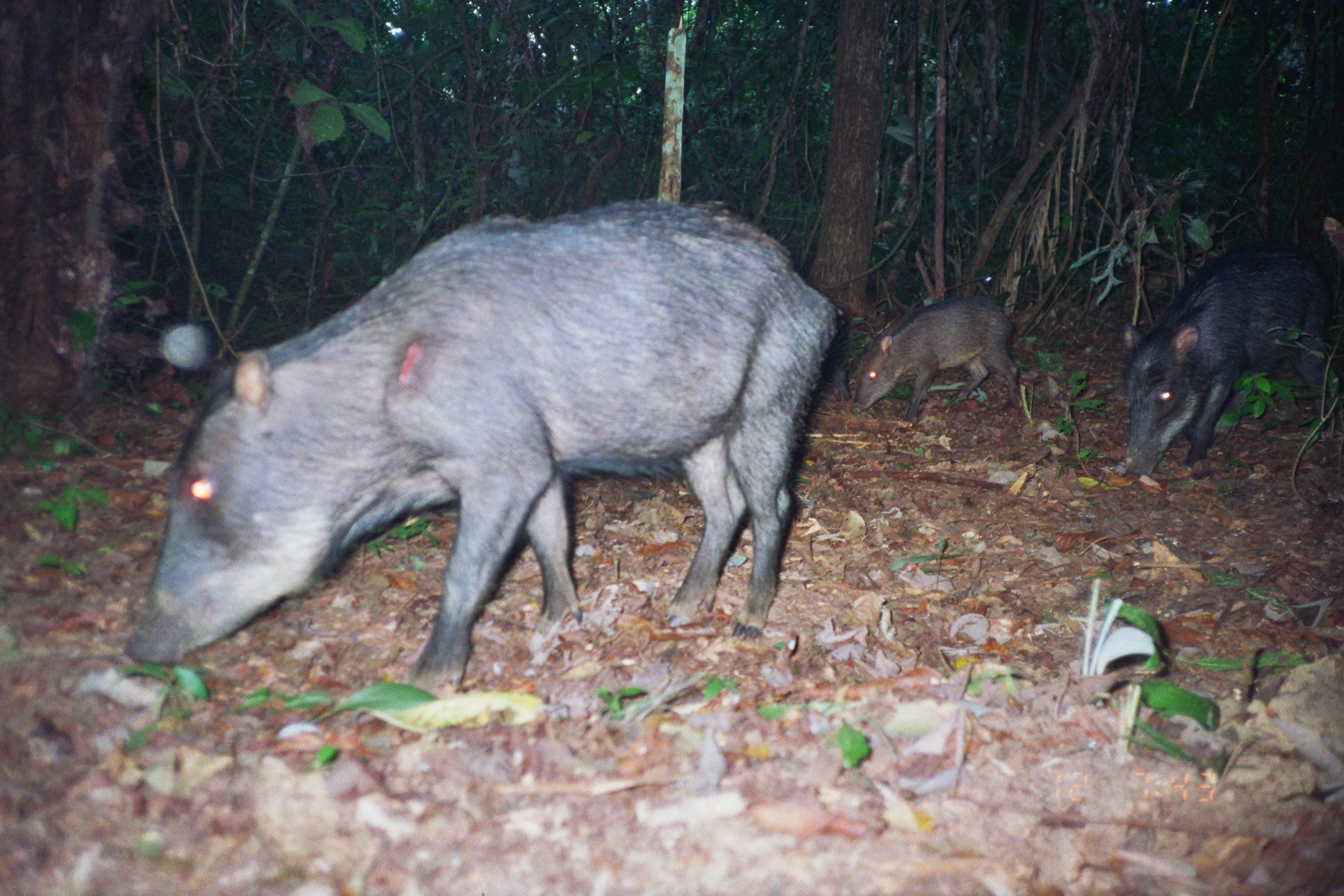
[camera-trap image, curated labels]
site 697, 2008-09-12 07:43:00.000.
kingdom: Animalia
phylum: Chordata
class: Mammalia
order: Artiodactyla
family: Tayassuidae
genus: Tayassu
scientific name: Tayassu pecari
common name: white-lipped peccary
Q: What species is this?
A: Tayassu pecari (white-lipped peccary).